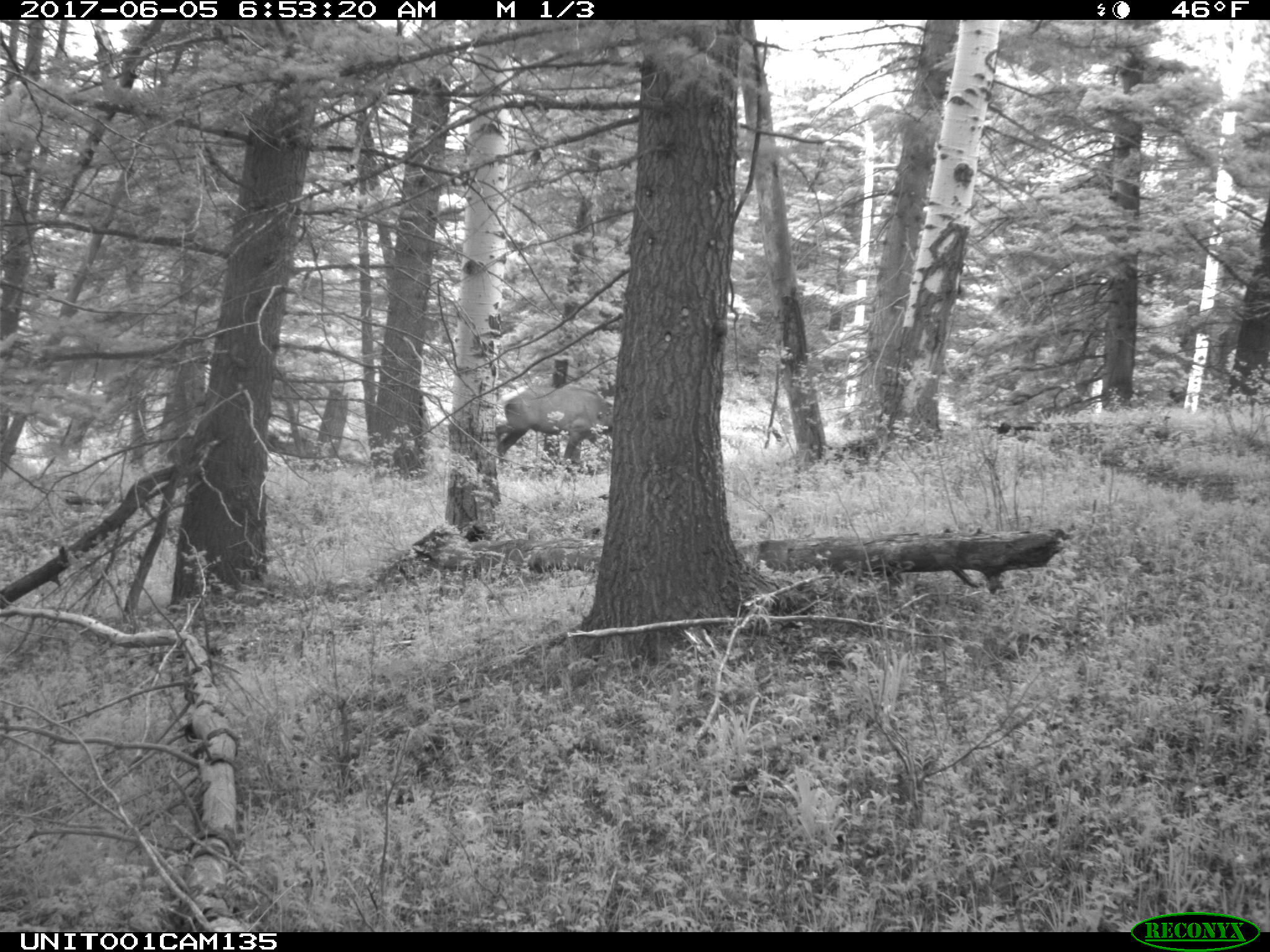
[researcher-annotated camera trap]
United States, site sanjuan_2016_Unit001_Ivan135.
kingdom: Animalia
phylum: Chordata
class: Mammalia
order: Artiodactyla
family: Cervidae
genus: Cervus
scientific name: Cervus elaphus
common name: red deer